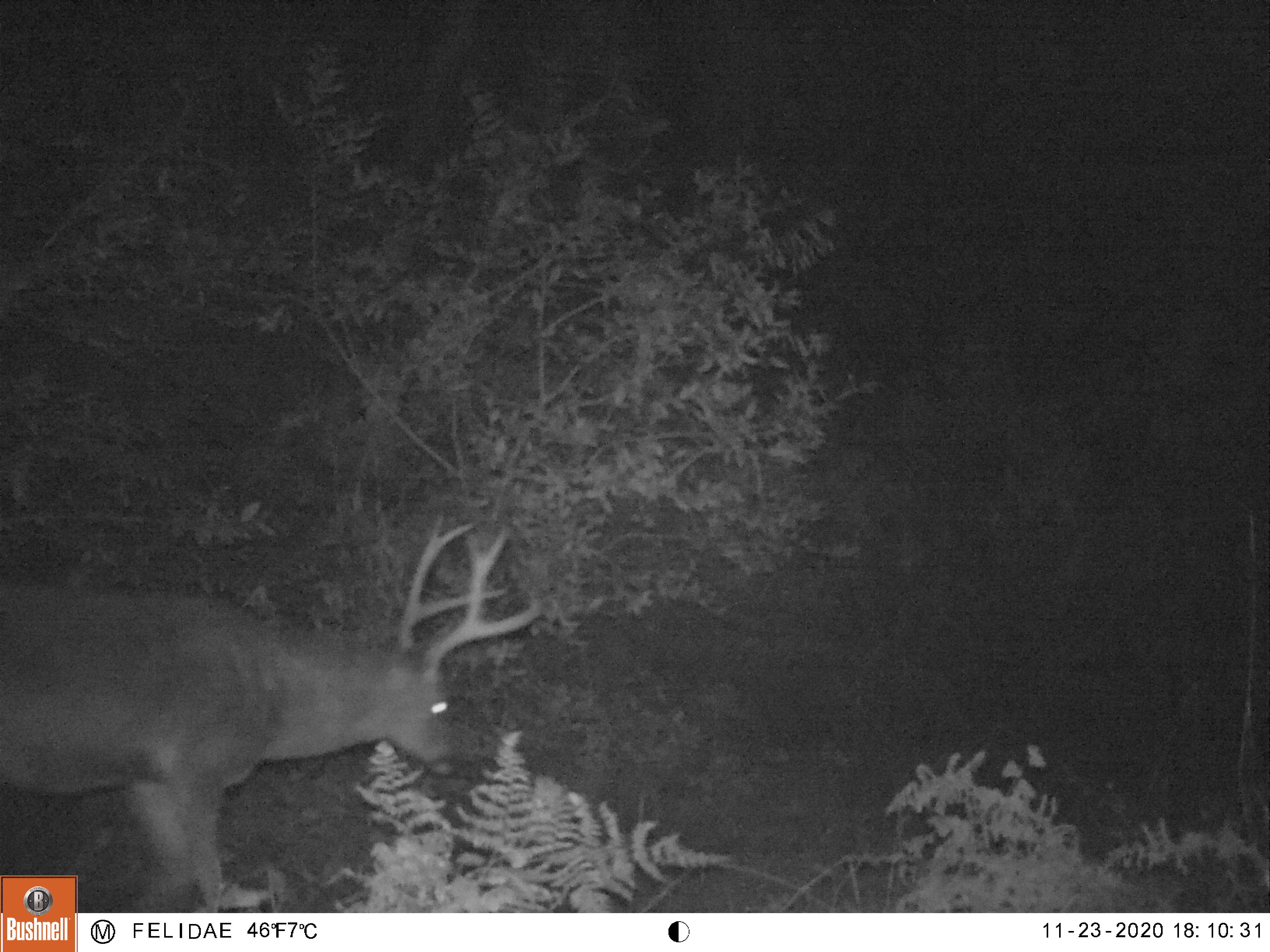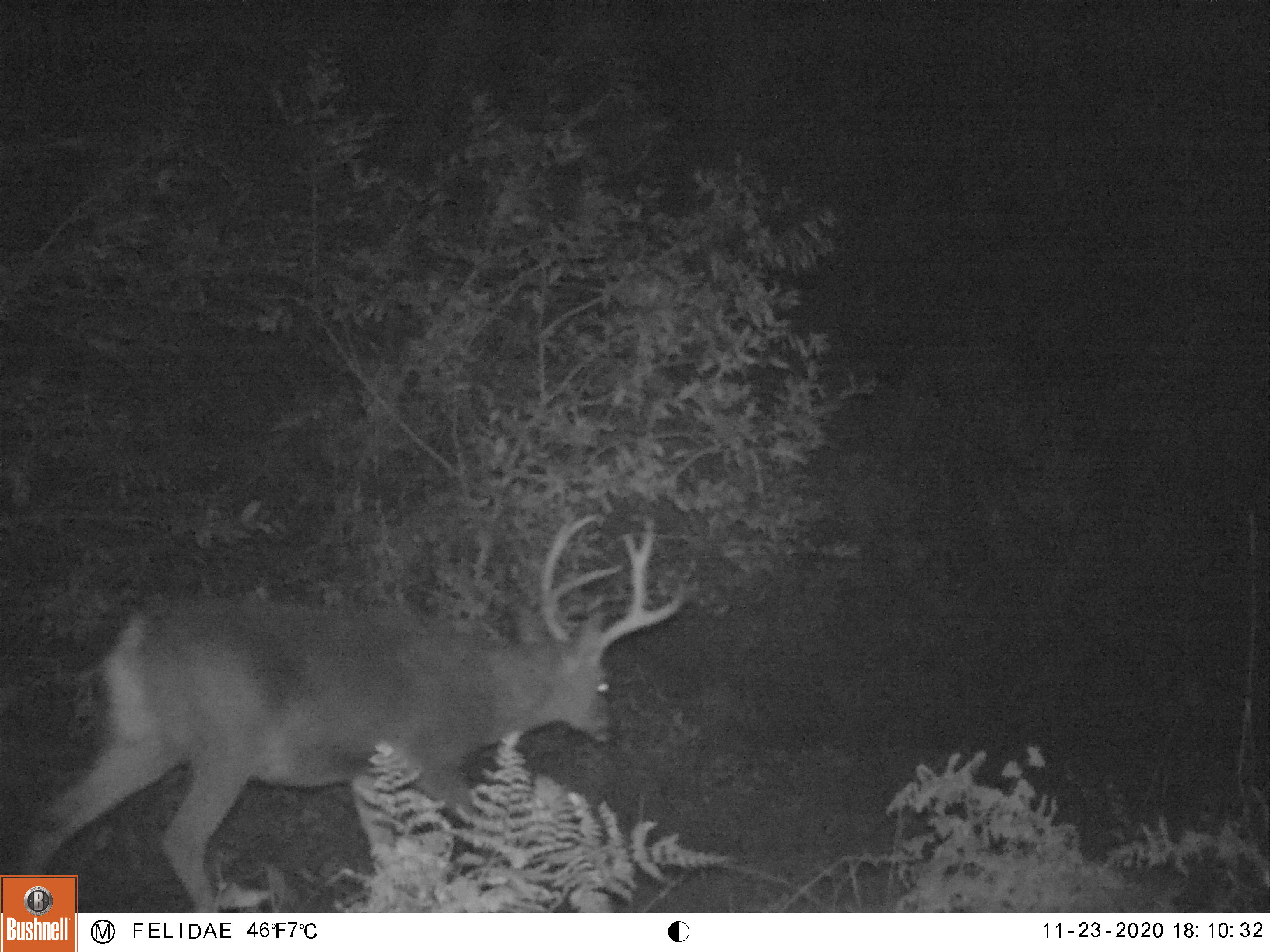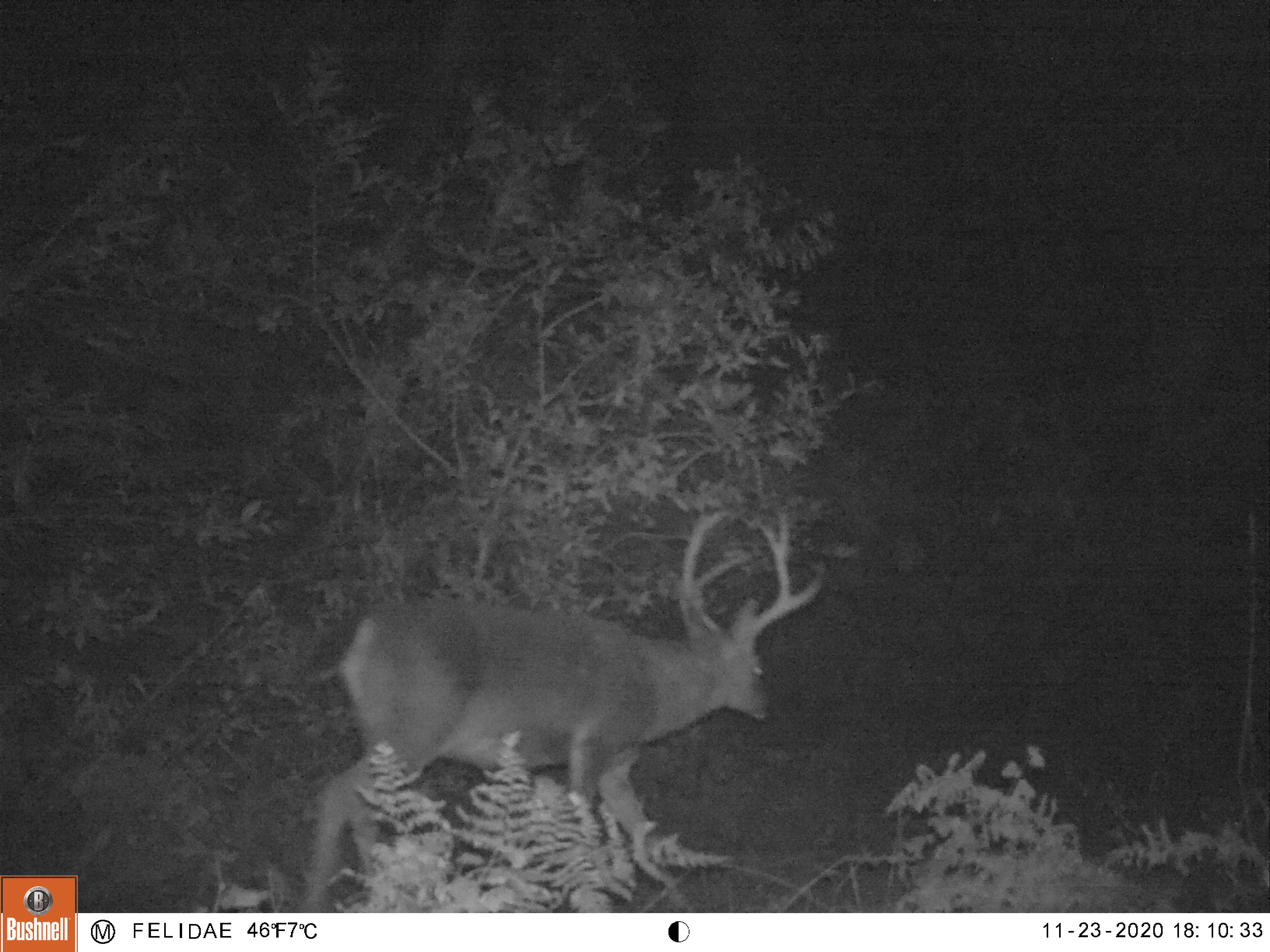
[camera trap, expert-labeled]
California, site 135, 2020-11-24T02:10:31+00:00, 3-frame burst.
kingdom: Animalia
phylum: Chordata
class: Mammalia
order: Artiodactyla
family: Cervidae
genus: Odocoileus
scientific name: Odocoileus hemionus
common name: mule deer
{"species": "mule deer (Odocoileus hemionus)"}